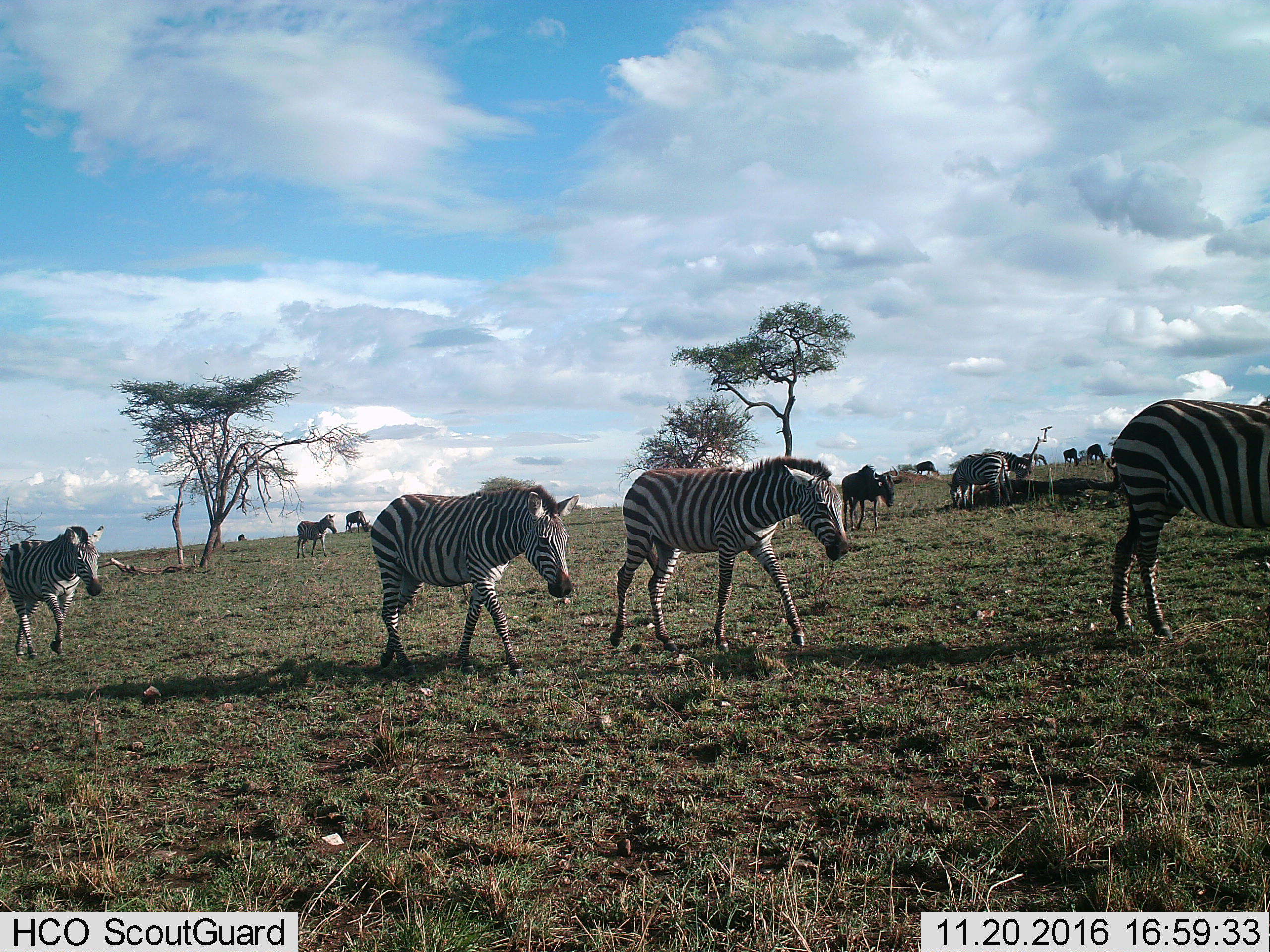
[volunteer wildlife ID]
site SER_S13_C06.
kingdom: Animalia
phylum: Chordata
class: Mammalia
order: Artiodactyla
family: Bovidae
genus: Connochaetes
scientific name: Connochaetes taurinus taurinus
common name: blue wildebeest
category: wildebeestblue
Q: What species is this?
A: Wildebeestblue (blue wildebeest) (Connochaetes taurinus taurinus).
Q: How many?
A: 5.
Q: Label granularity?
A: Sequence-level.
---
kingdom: Animalia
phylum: Chordata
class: Mammalia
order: Perissodactyla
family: Equidae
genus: Equus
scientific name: Equus quagga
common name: plains zebra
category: zebraplains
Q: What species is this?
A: Zebraplains (plains zebra) (Equus quagga).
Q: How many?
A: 8.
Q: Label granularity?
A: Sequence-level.